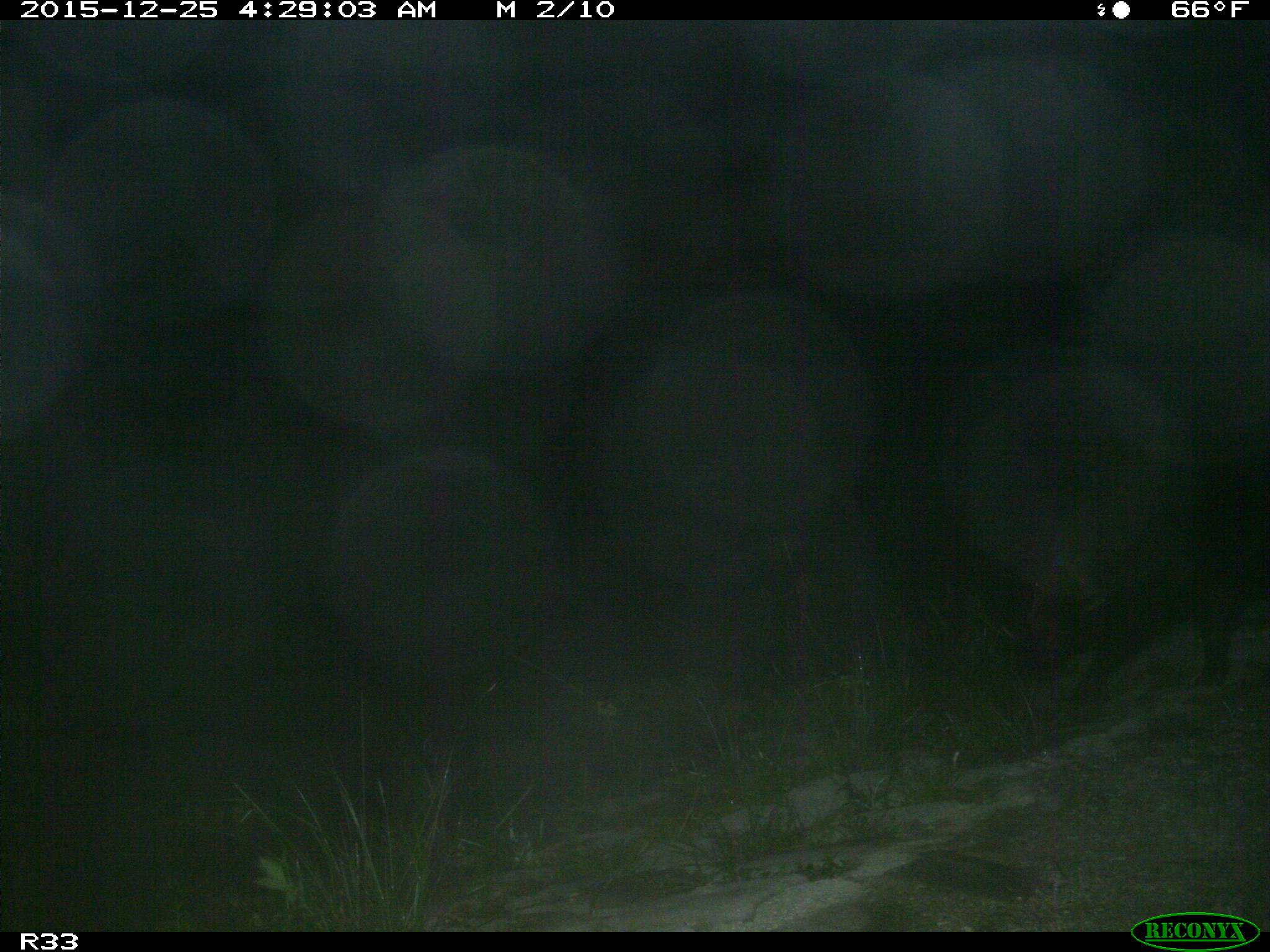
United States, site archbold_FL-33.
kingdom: Animalia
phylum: Chordata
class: Mammalia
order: Artiodactyla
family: Suidae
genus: Sus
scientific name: Sus scrofa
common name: wild boar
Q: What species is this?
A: Sus scrofa (wild boar).